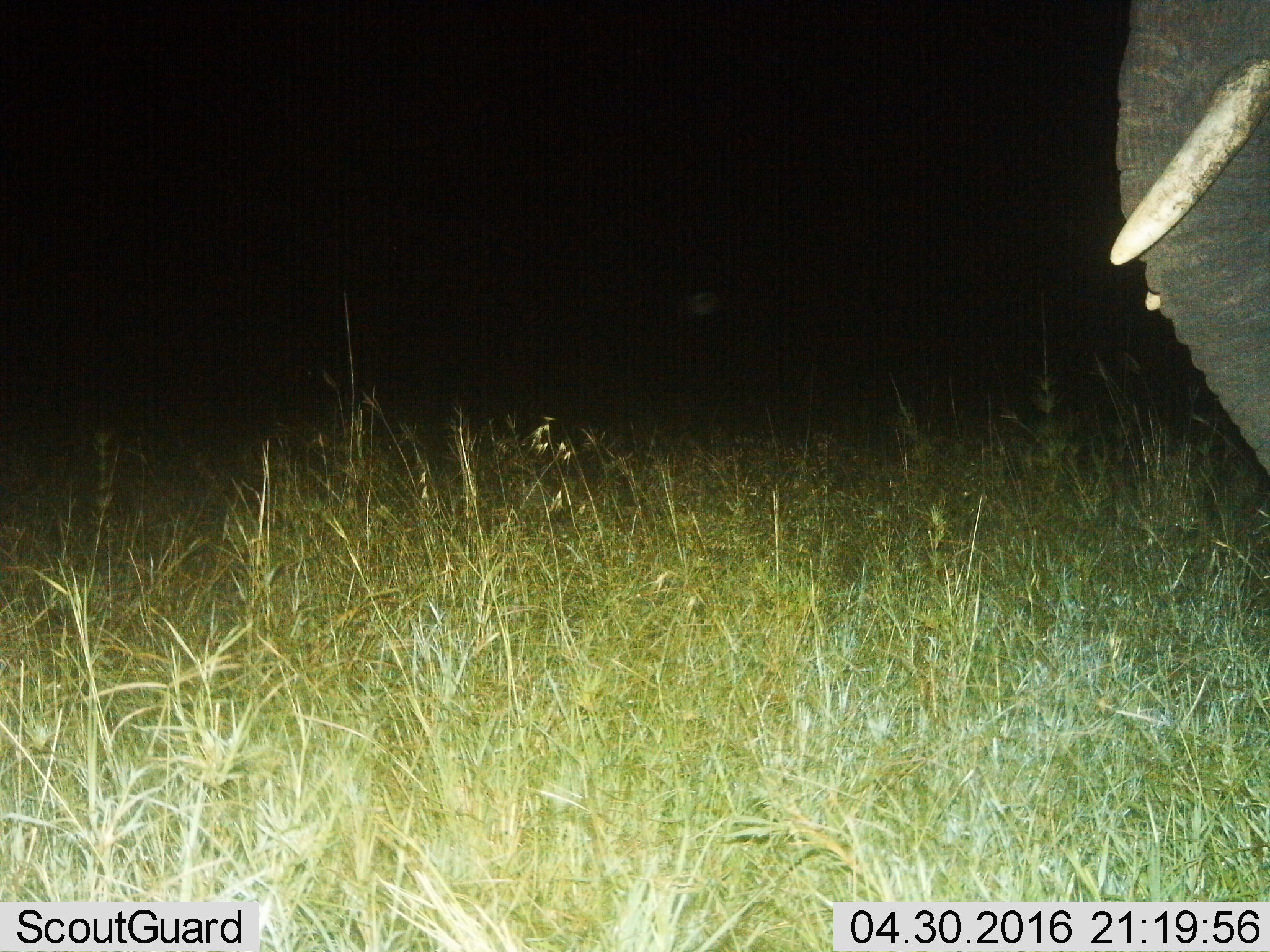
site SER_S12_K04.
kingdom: Animalia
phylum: Chordata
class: Mammalia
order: Proboscidea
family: Elephantidae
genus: Loxodonta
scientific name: Loxodonta africana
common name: african bush elephant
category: elephant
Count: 1.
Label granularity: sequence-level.